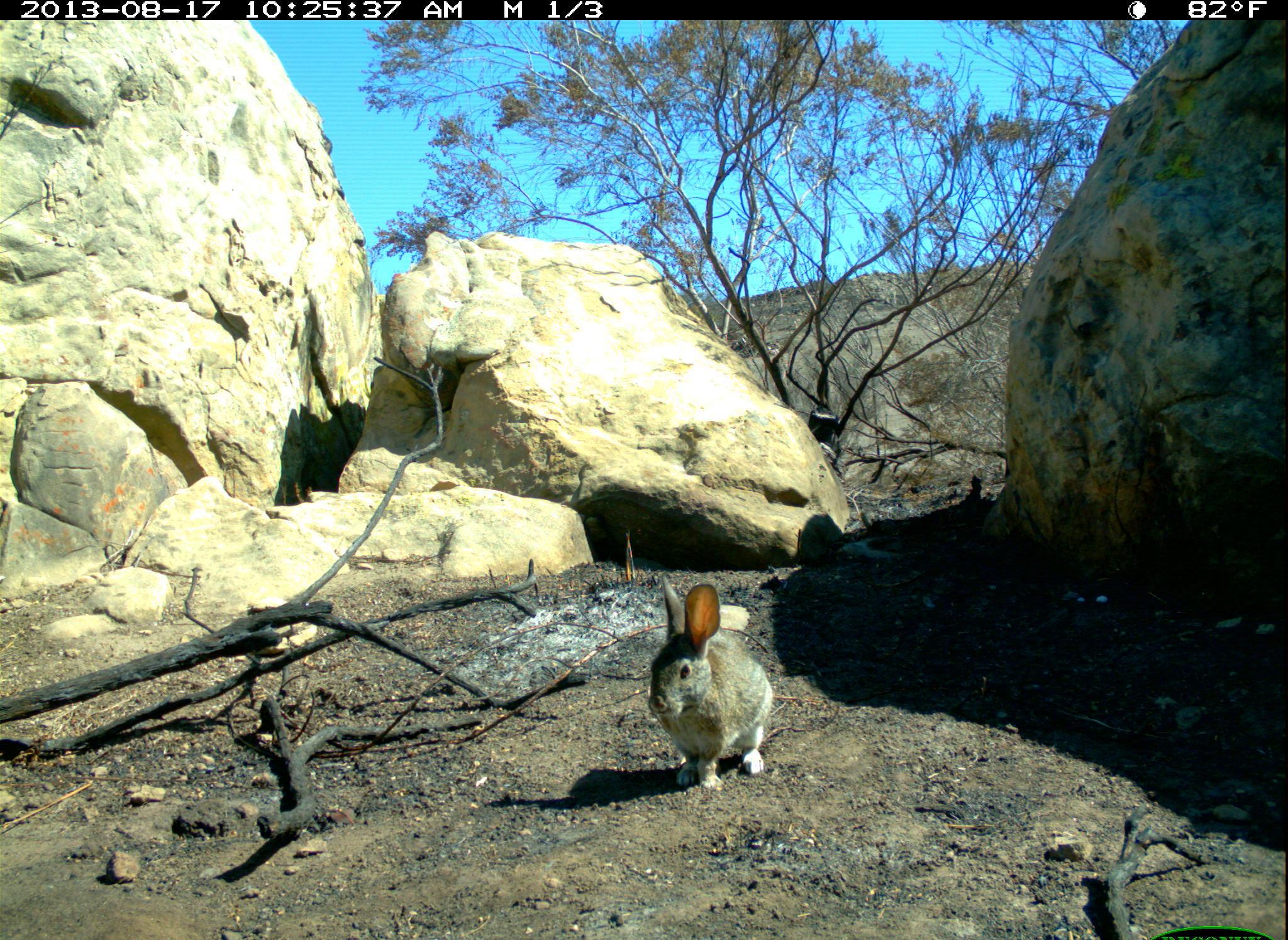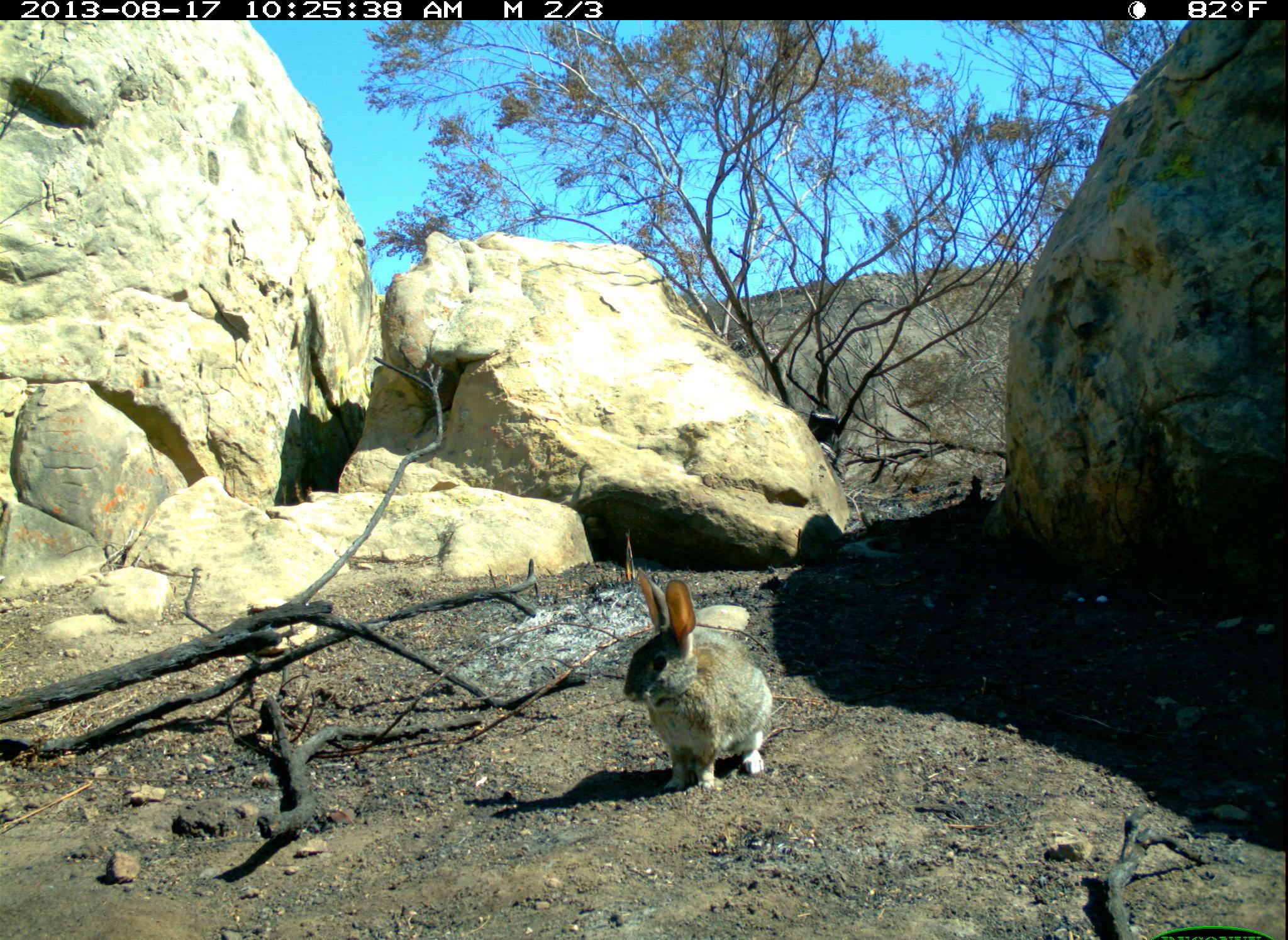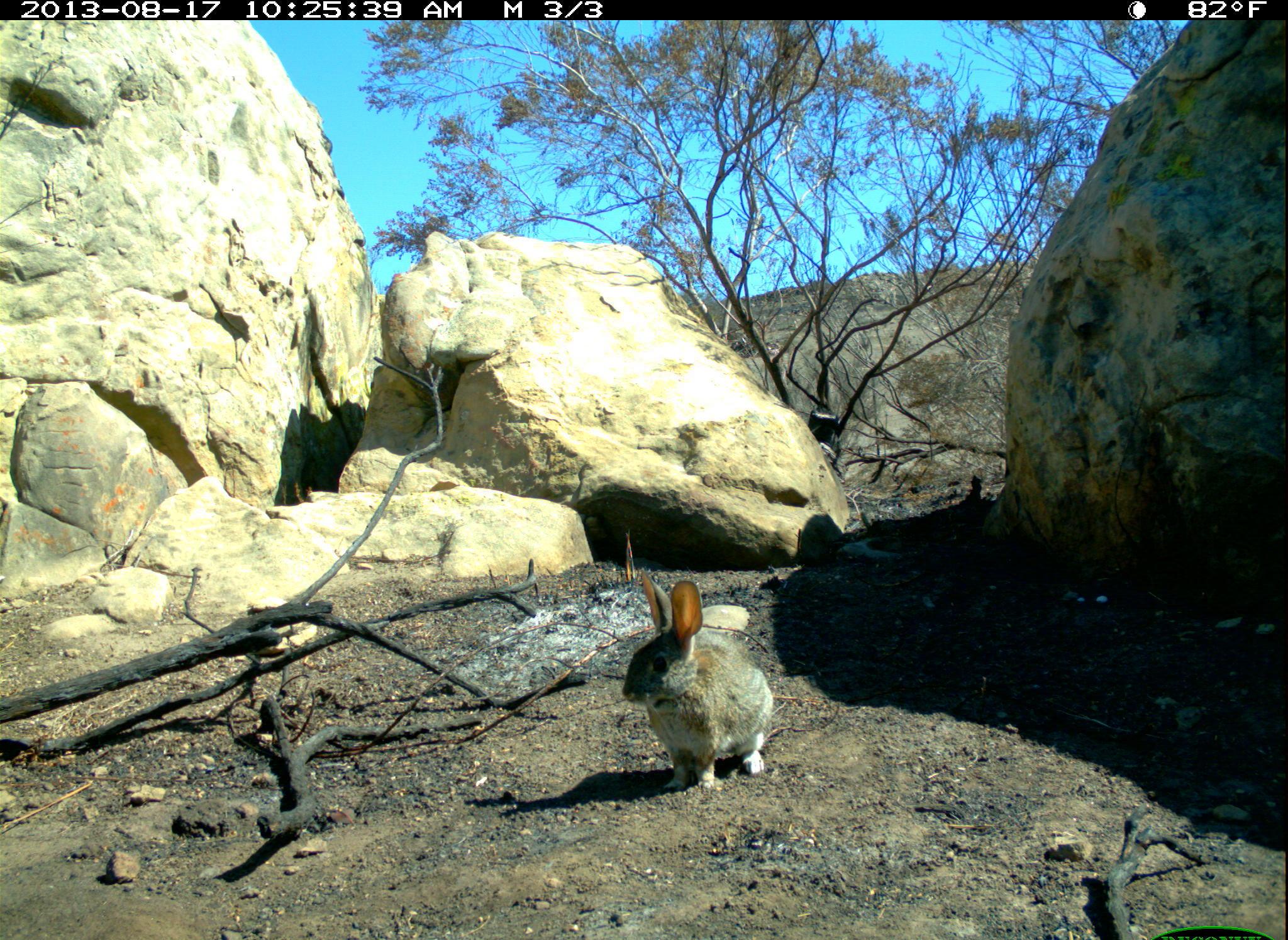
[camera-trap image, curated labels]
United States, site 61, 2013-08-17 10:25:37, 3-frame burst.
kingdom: Animalia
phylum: Chordata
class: Mammalia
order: Lagomorpha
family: Leporidae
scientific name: Leporidae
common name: rabbits and hares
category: rabbit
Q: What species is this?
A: Rabbit (rabbits and hares) (Leporidae).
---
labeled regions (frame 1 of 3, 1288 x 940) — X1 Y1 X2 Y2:
rabbit: 644 570 779 797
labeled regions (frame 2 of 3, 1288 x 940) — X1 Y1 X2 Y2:
rabbit: 612 557 786 807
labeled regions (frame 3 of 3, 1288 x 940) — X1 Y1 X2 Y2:
rabbit: 615 561 786 801